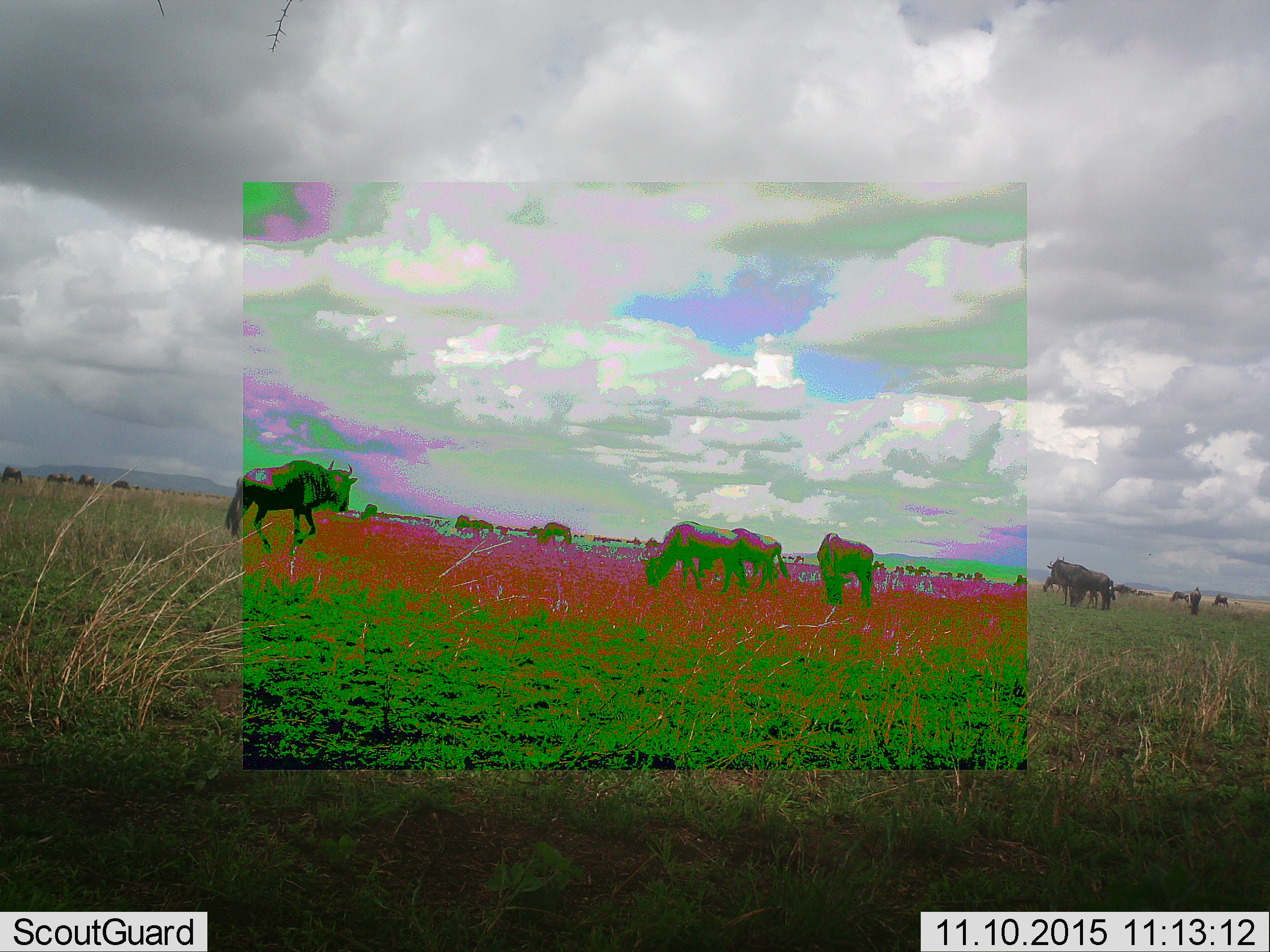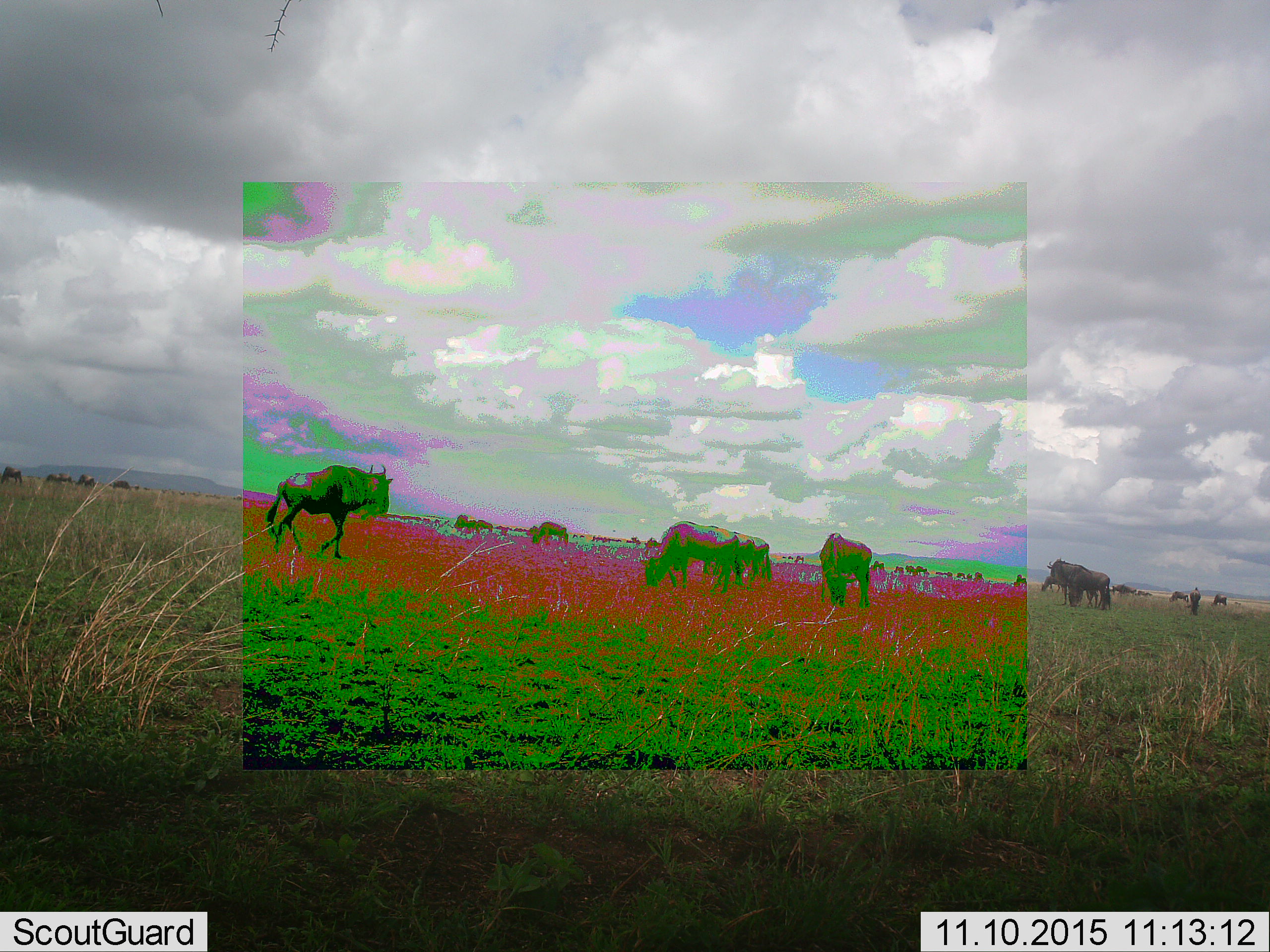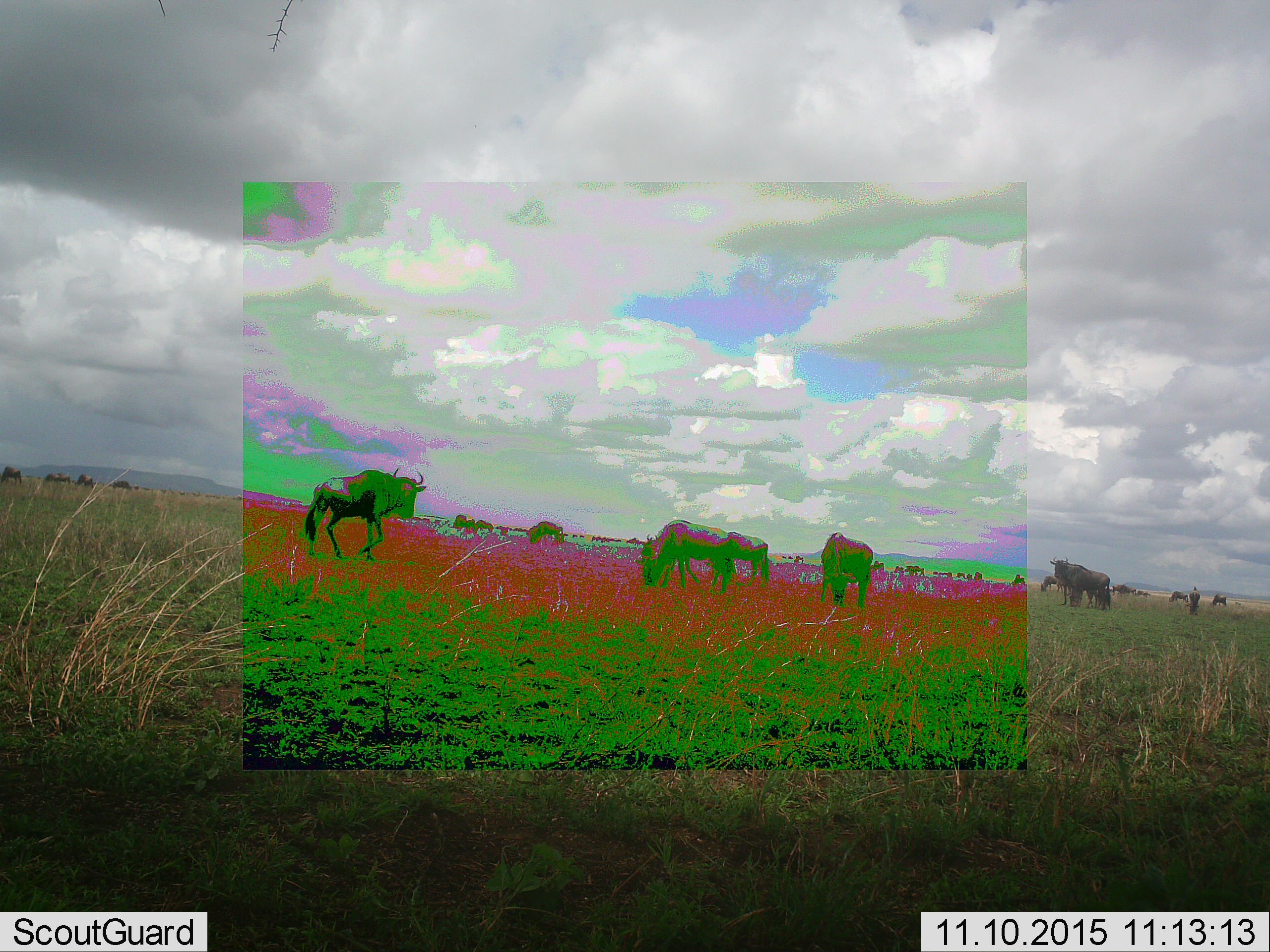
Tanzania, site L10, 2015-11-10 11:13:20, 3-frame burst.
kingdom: Animalia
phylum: Chordata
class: Mammalia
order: Artiodactyla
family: Bovidae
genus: Connochaetes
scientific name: Connochaetes taurinus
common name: blue wildebeest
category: wildebeest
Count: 11-50.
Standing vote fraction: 56%.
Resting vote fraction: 11%.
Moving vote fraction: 67%.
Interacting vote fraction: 11%.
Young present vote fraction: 0%.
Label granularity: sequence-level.